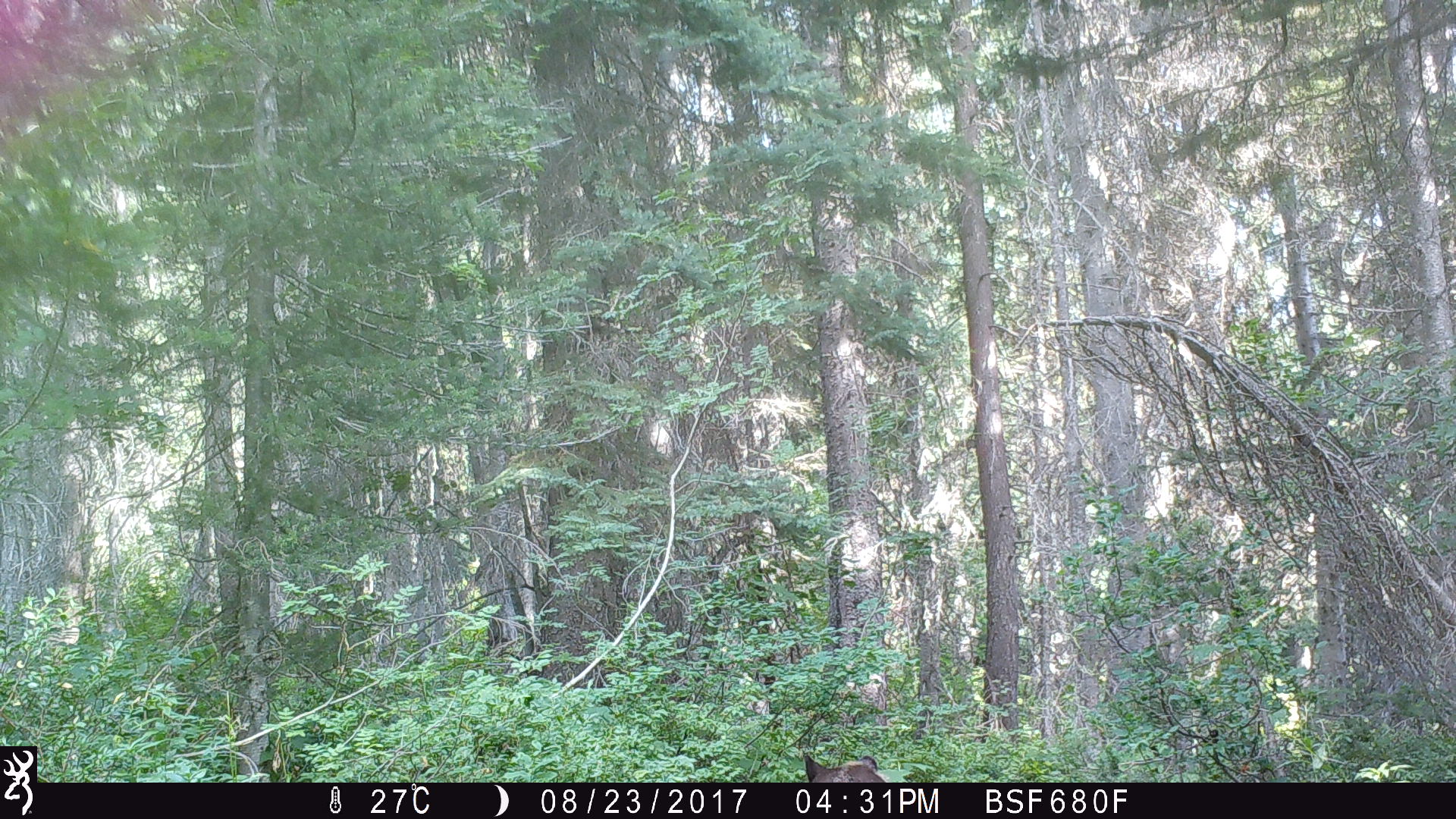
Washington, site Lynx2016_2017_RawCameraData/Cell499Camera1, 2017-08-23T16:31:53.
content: unidentified animal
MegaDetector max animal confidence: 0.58